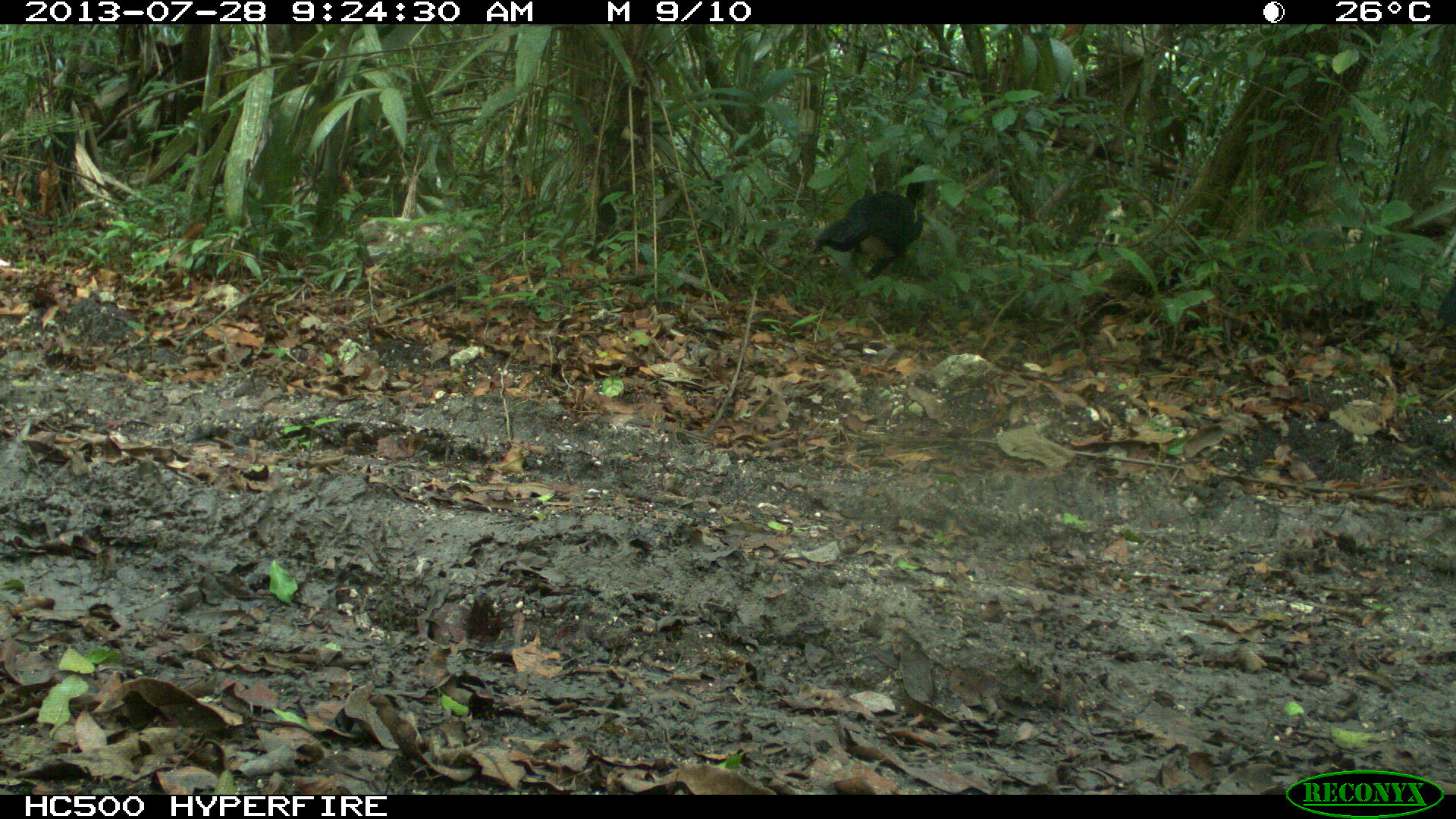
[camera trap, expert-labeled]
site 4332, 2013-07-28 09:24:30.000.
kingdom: Animalia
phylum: Chordata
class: Aves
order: Galliformes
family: Cracidae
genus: Crax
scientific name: Crax rubra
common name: great curassow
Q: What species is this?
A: Crax rubra (great curassow).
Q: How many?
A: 4.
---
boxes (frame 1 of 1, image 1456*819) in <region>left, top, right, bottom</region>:
crax rubra: <region>812, 156, 944, 280</region>